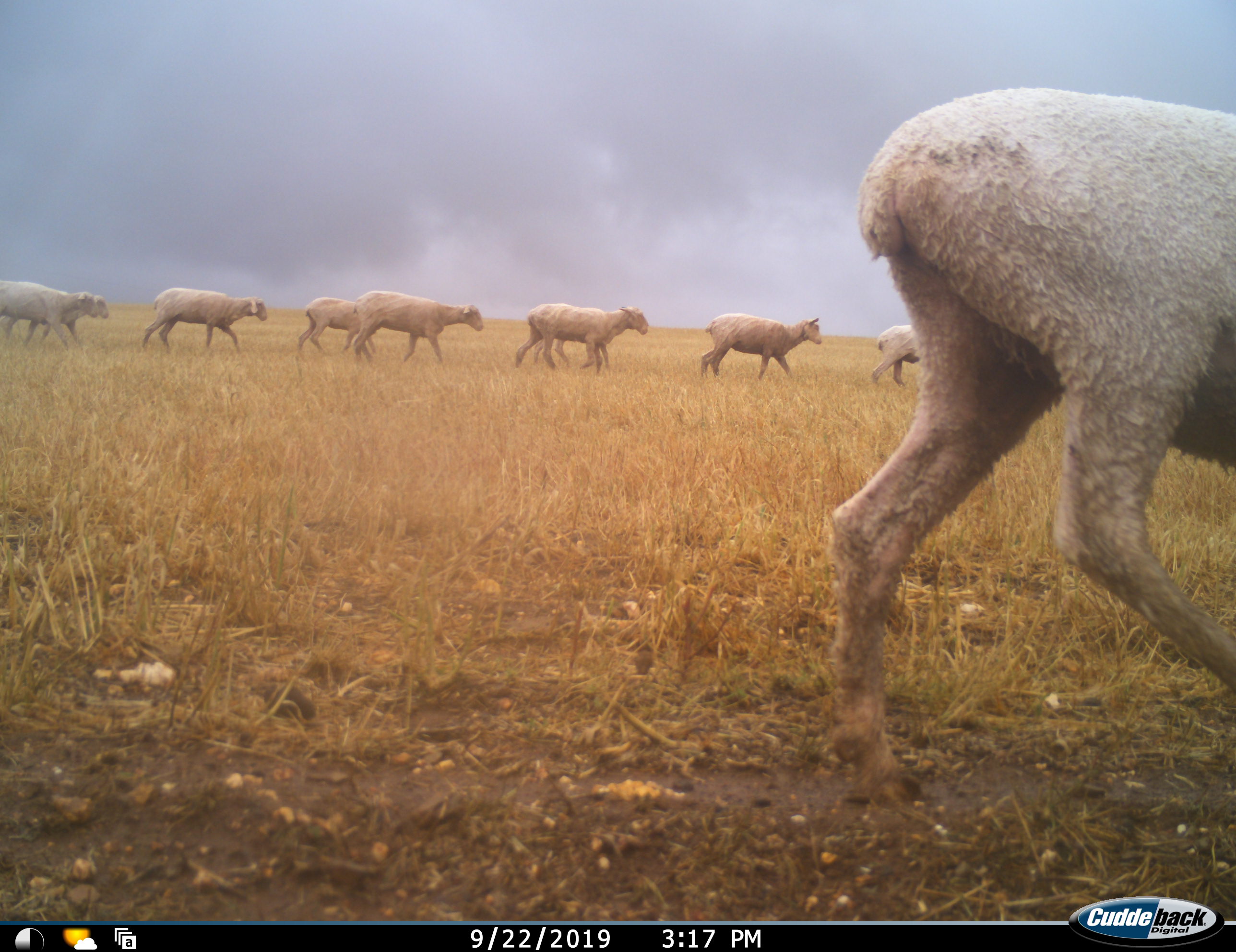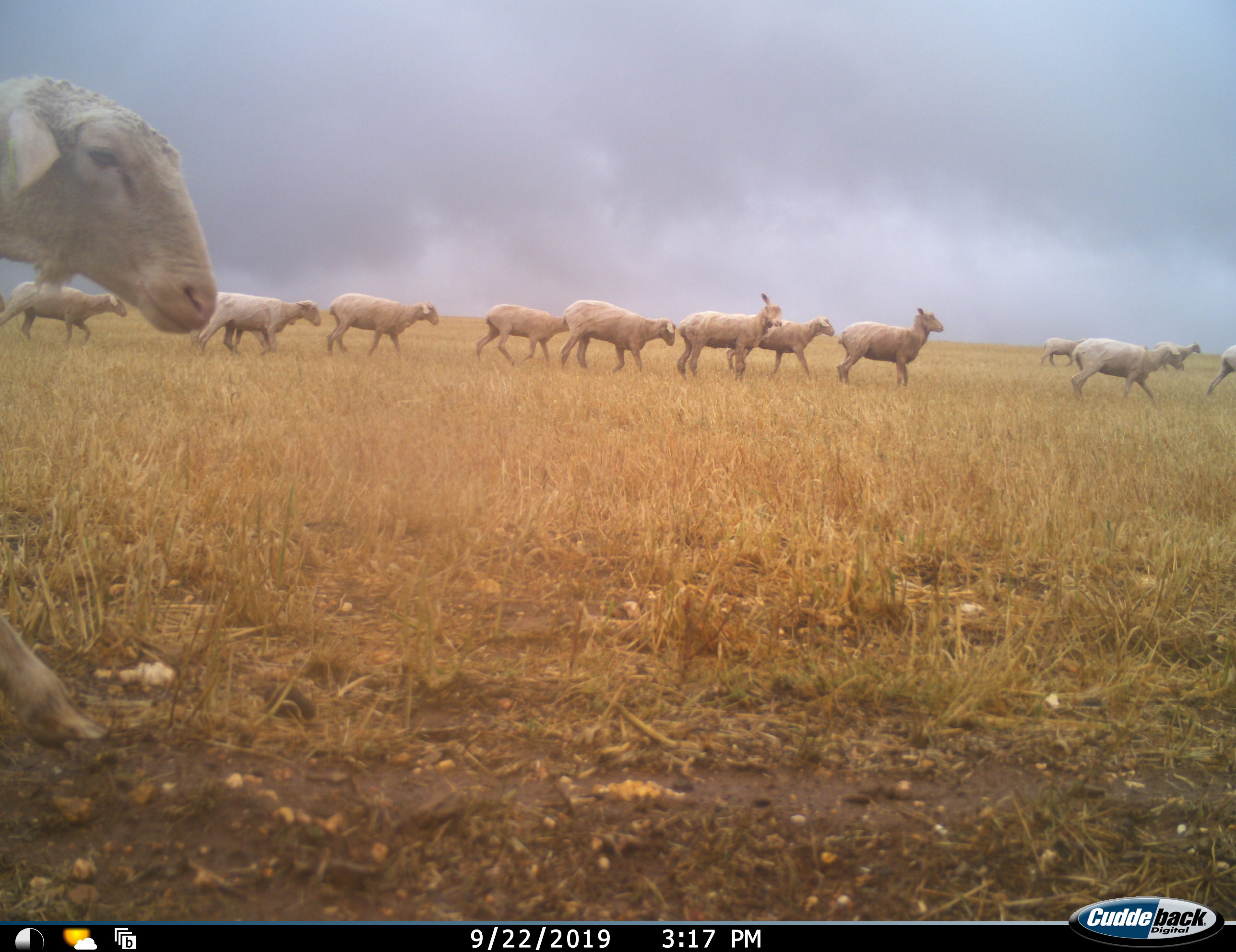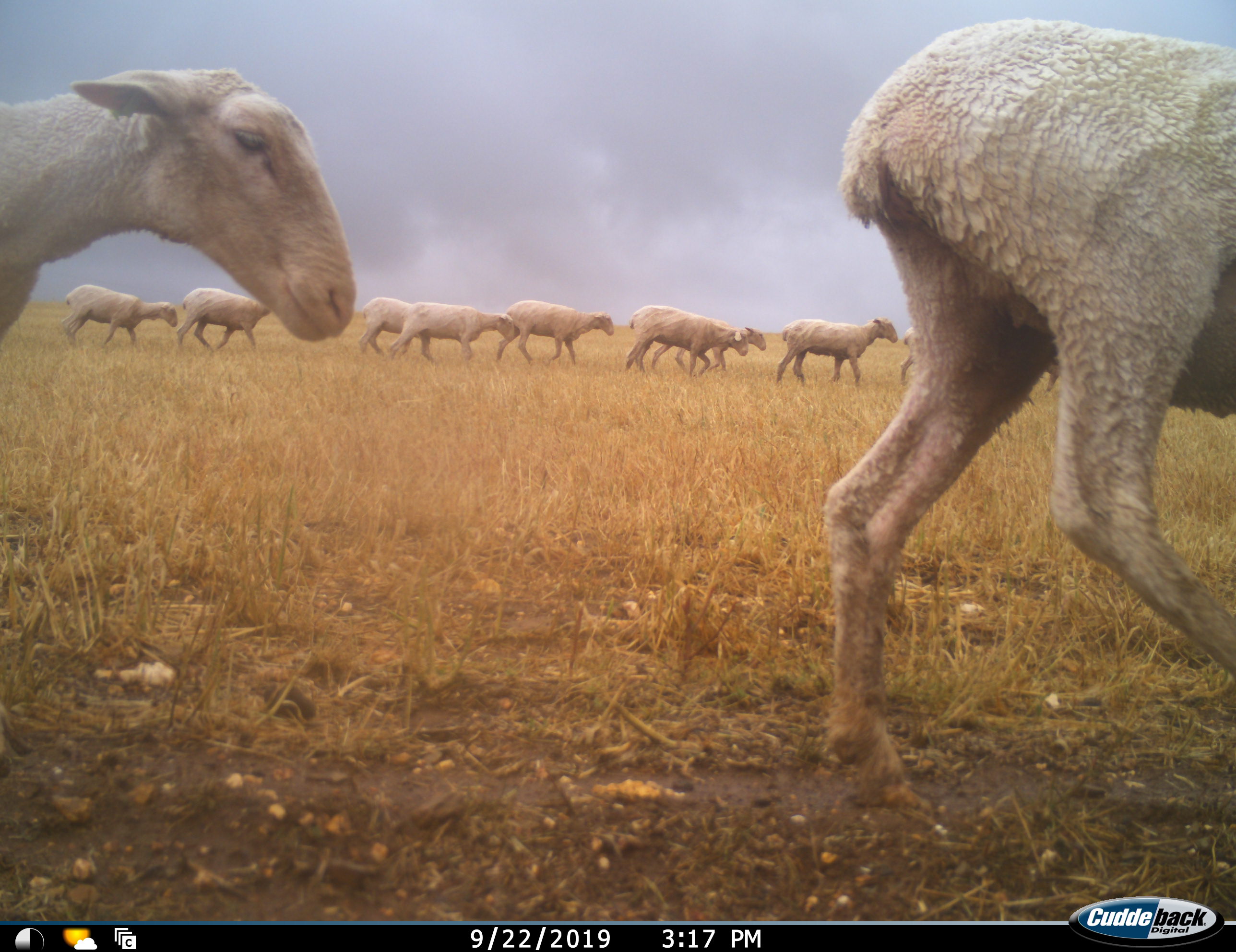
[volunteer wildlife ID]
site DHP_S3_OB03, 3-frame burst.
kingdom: Animalia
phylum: Chordata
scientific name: Vertebrata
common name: domestic animal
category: domesticanimal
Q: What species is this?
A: Domesticanimal (domestic animal) (Vertebrata).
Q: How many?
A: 11-50.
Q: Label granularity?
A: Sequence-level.